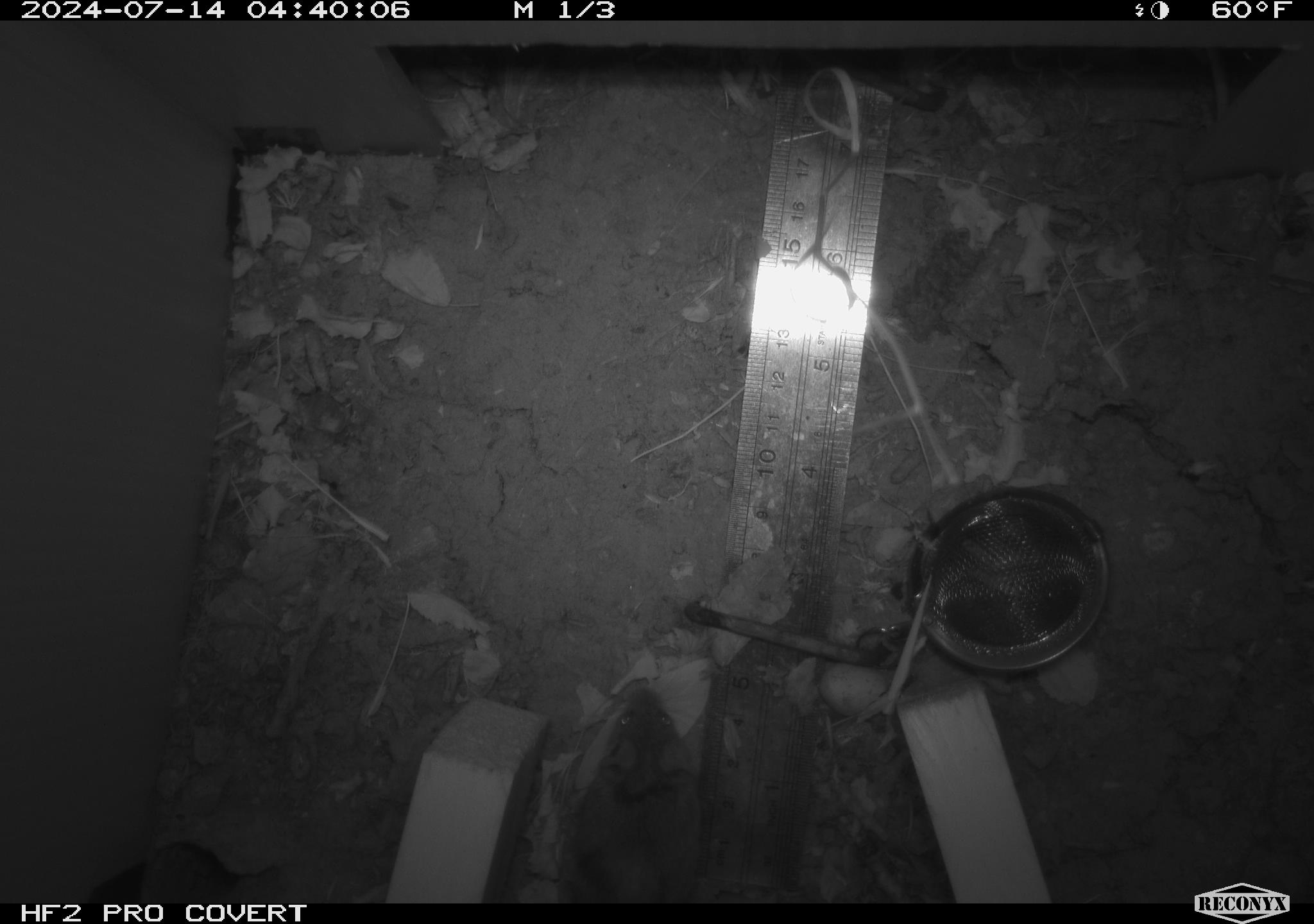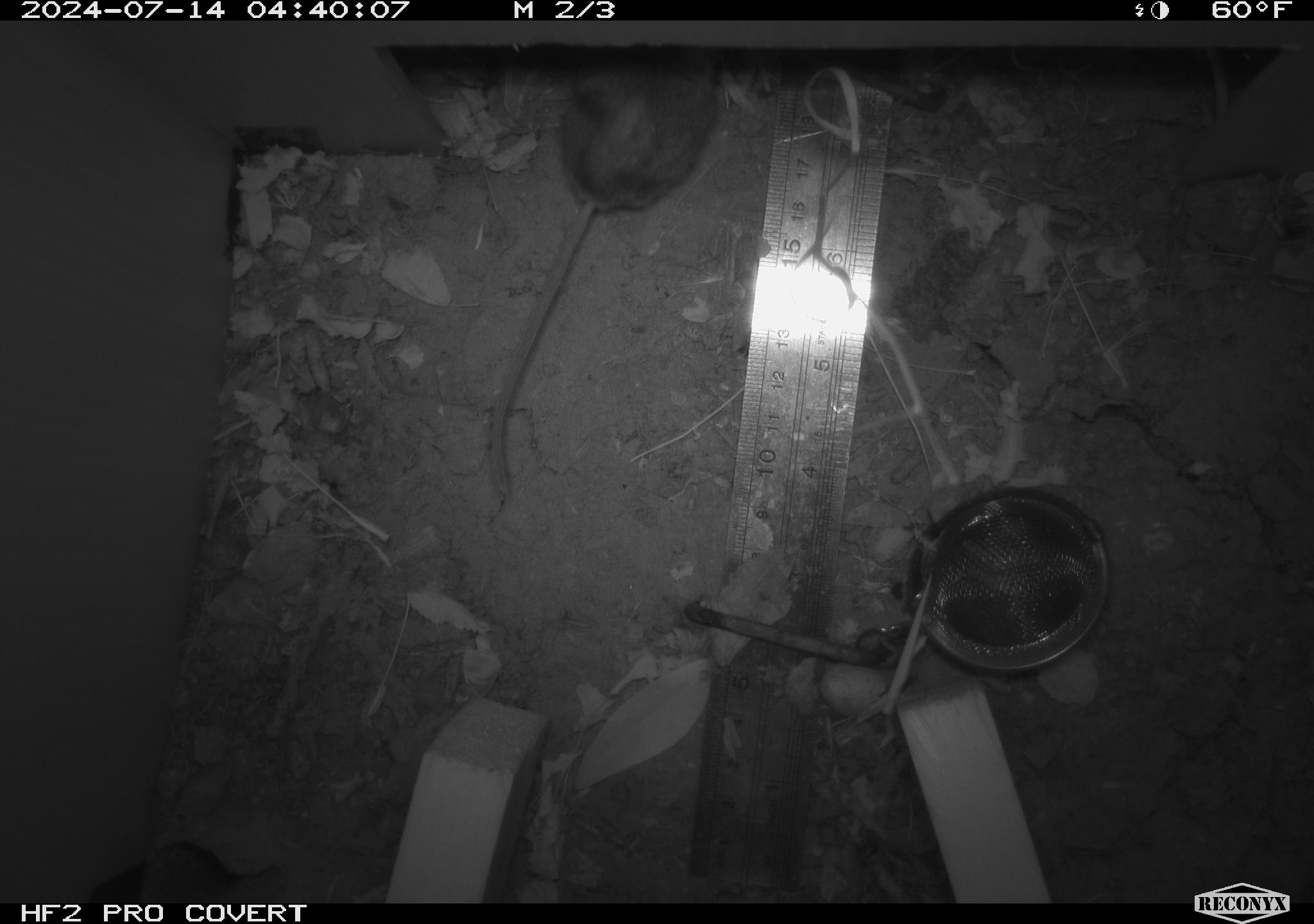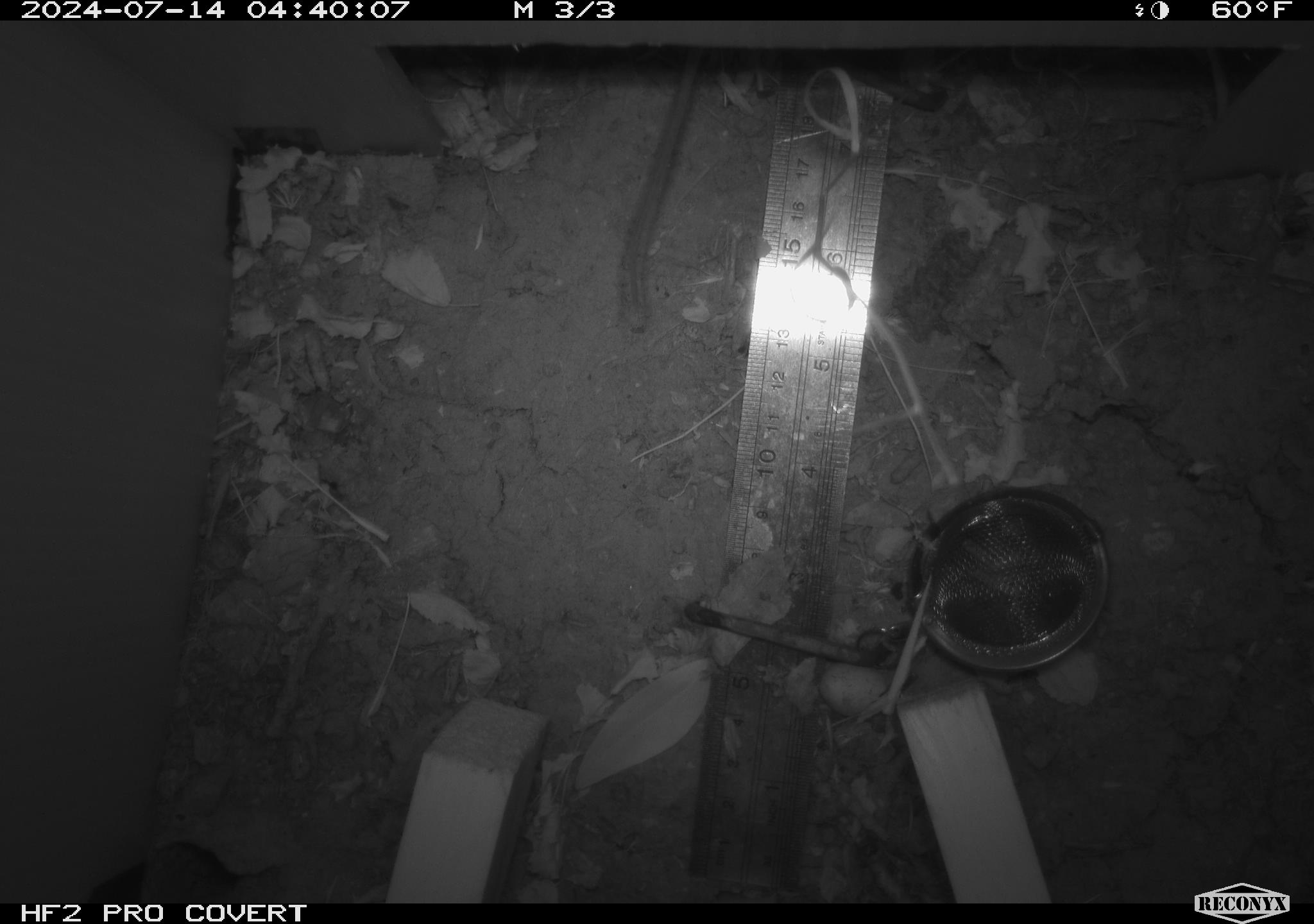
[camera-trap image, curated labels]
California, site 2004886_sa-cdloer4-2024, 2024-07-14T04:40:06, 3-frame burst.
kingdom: Animalia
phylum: Chordata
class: Mammalia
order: Rodentia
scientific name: Rodentia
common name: rodent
Rodent (Rodentia).